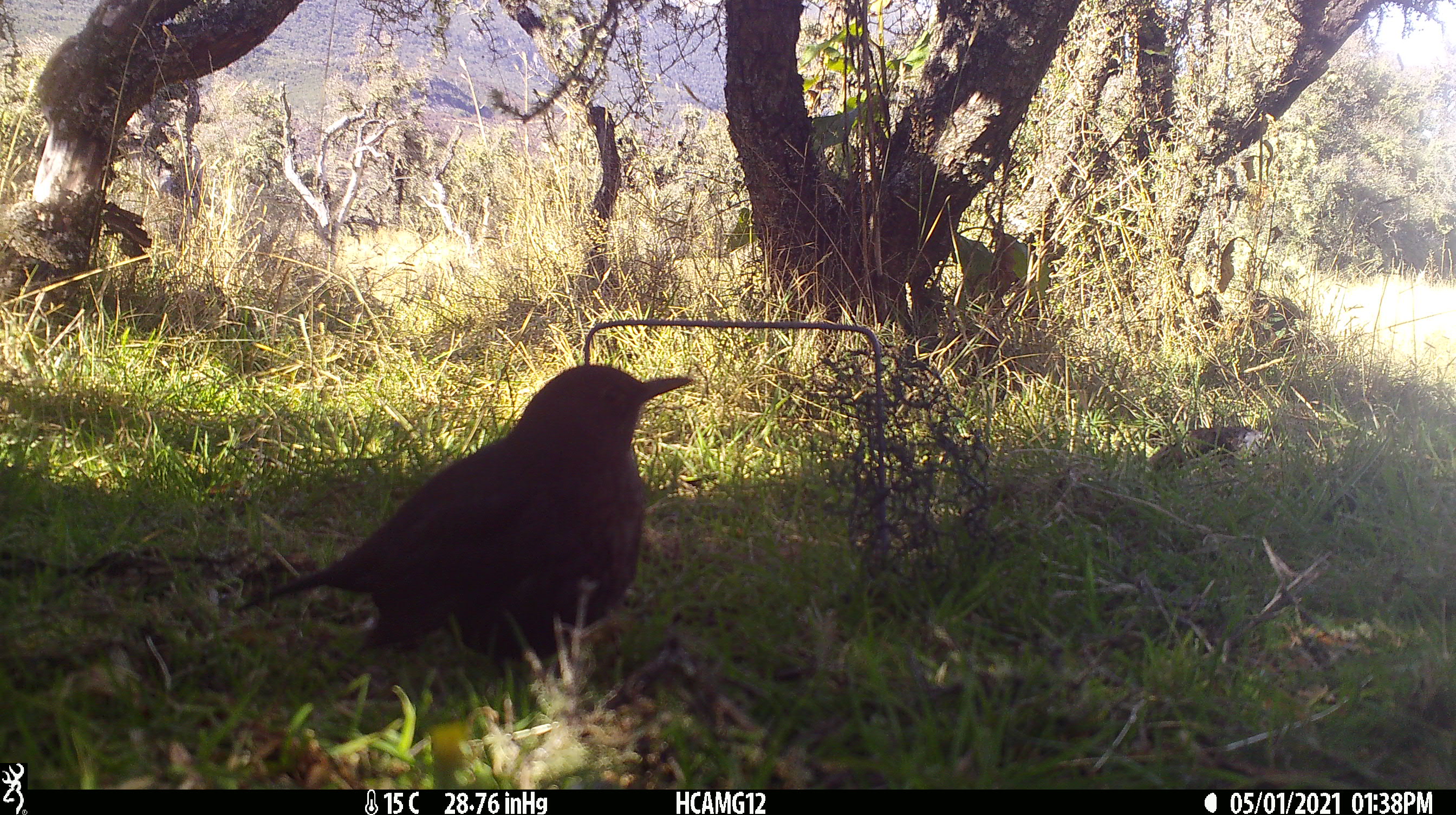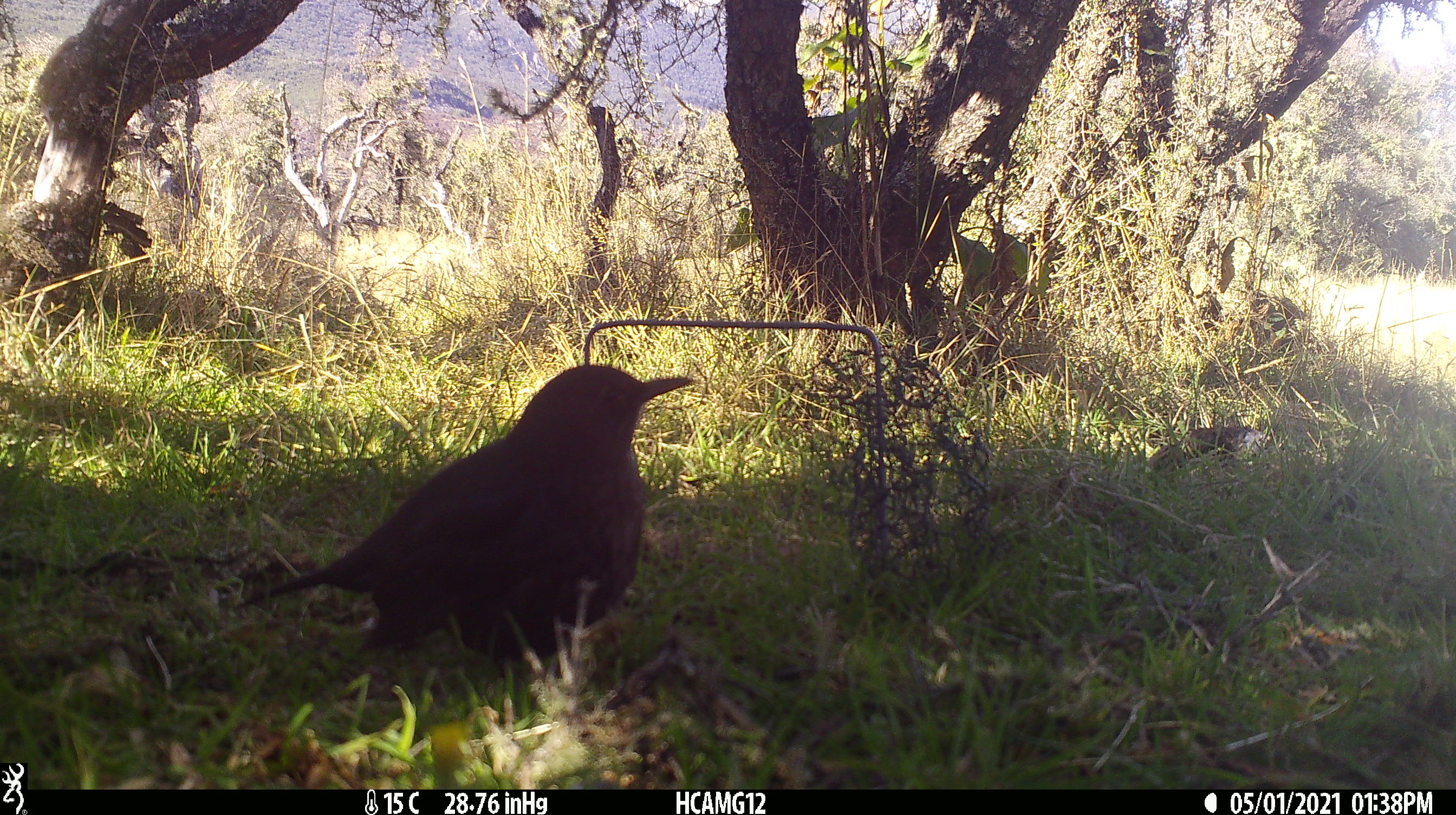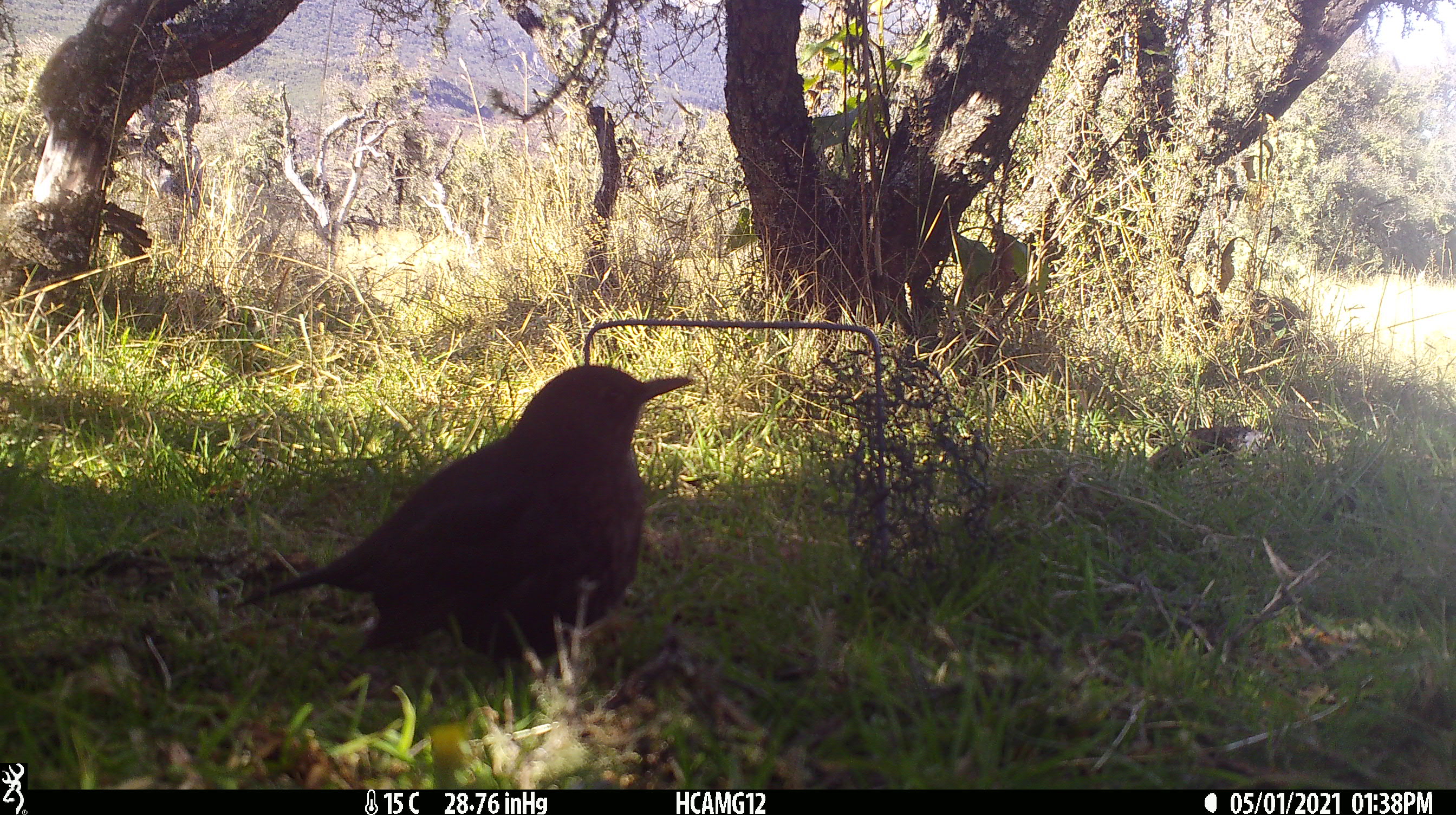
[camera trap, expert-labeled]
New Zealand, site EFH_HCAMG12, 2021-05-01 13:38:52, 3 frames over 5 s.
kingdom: Animalia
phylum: Chordata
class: Aves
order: Passeriformes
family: Turdidae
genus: Turdus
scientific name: Turdus merula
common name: eurasian blackbird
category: blackbird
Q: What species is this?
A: Blackbird (eurasian blackbird) (Turdus merula).